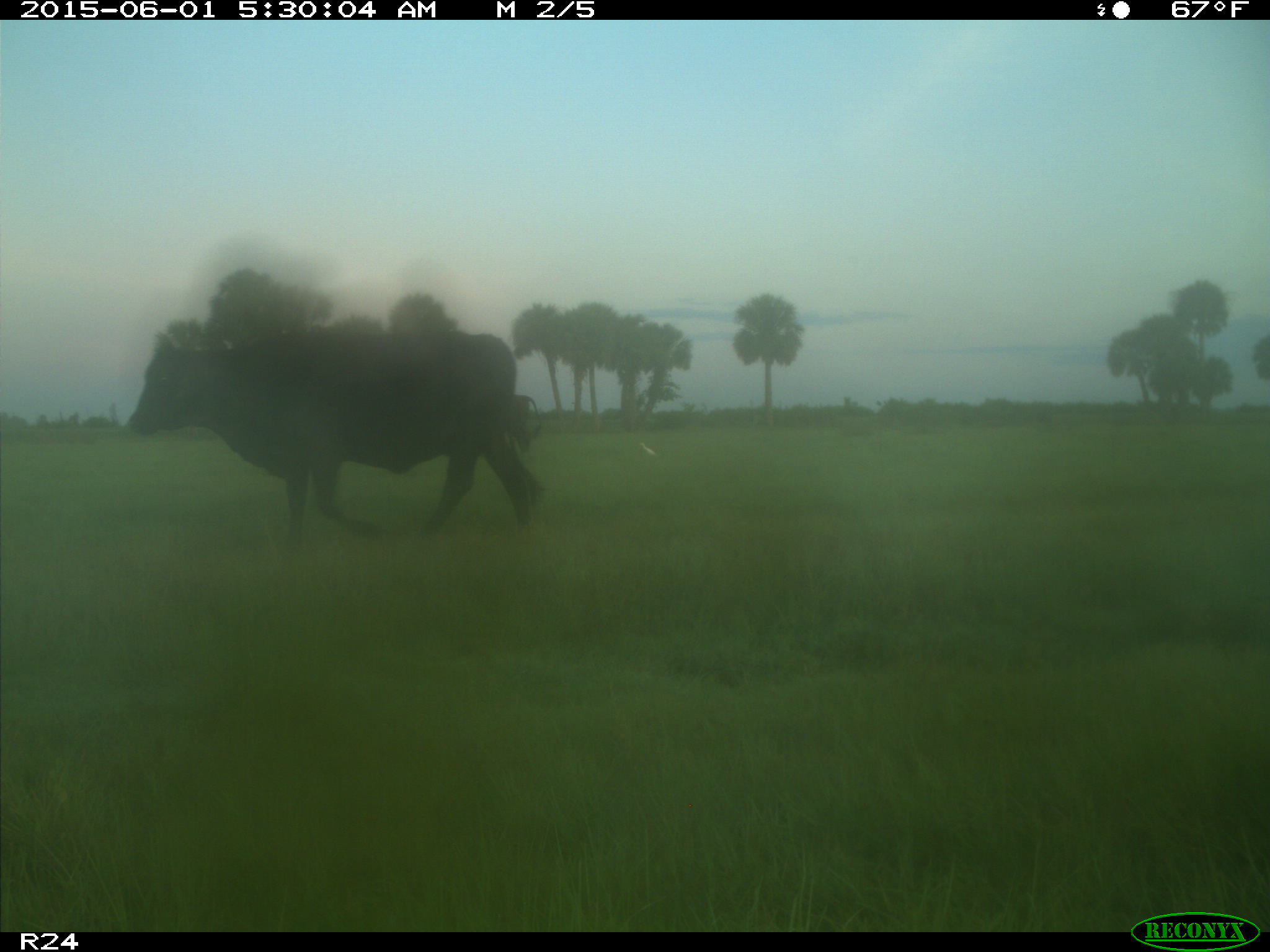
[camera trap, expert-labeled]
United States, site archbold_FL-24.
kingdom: Animalia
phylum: Chordata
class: Mammalia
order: Artiodactyla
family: Bovidae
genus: Bos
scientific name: Bos taurus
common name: domestic cow